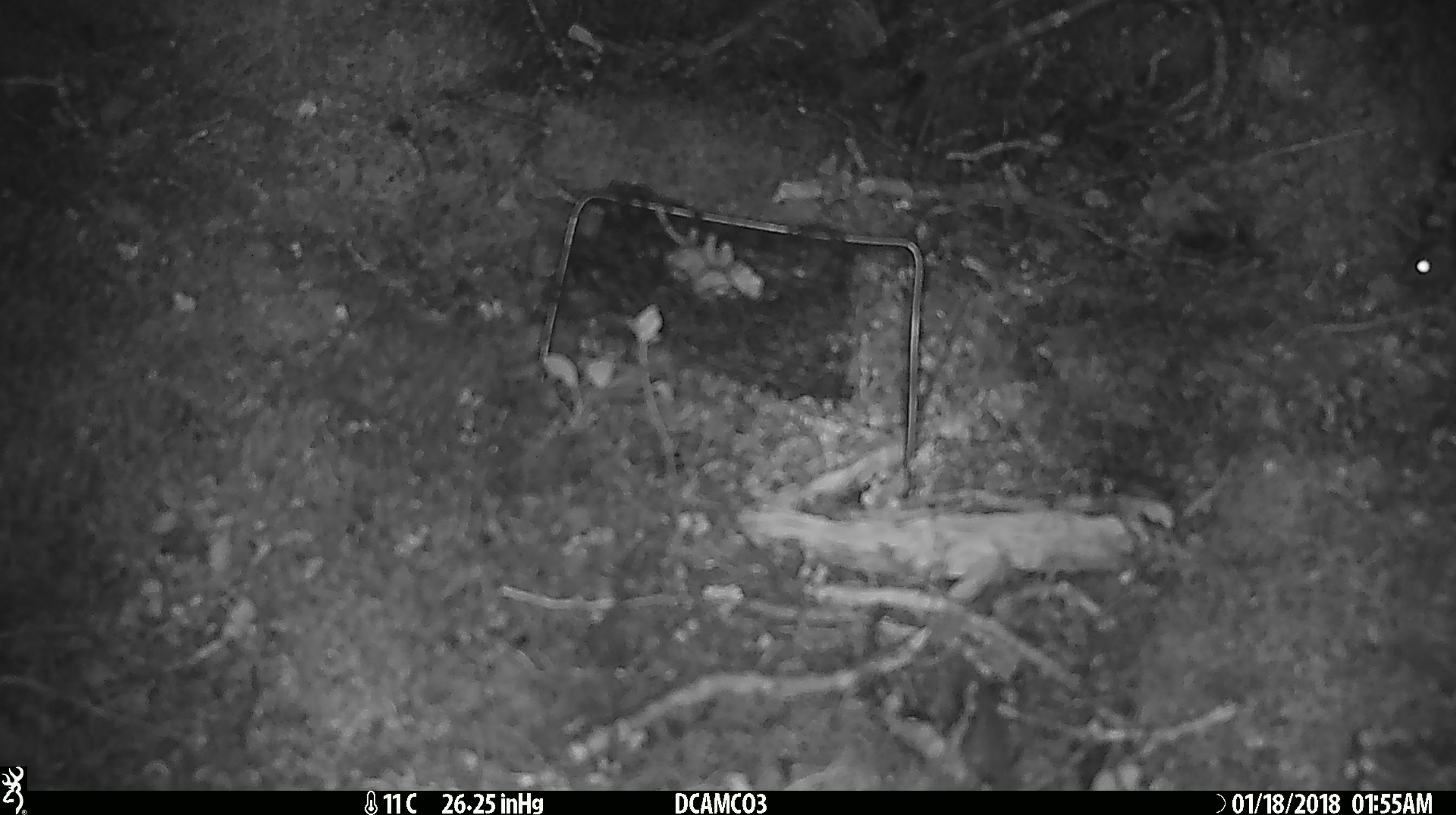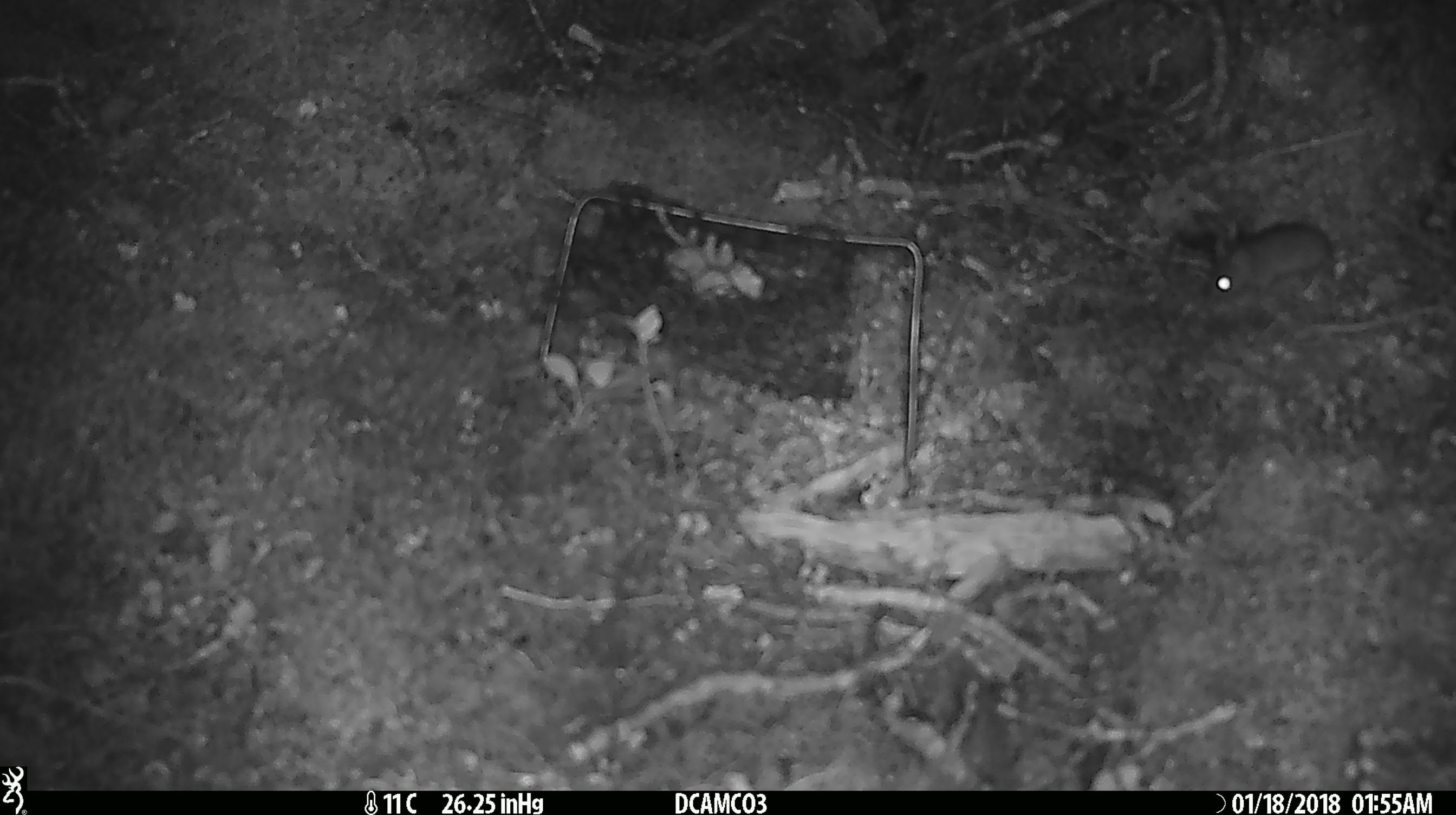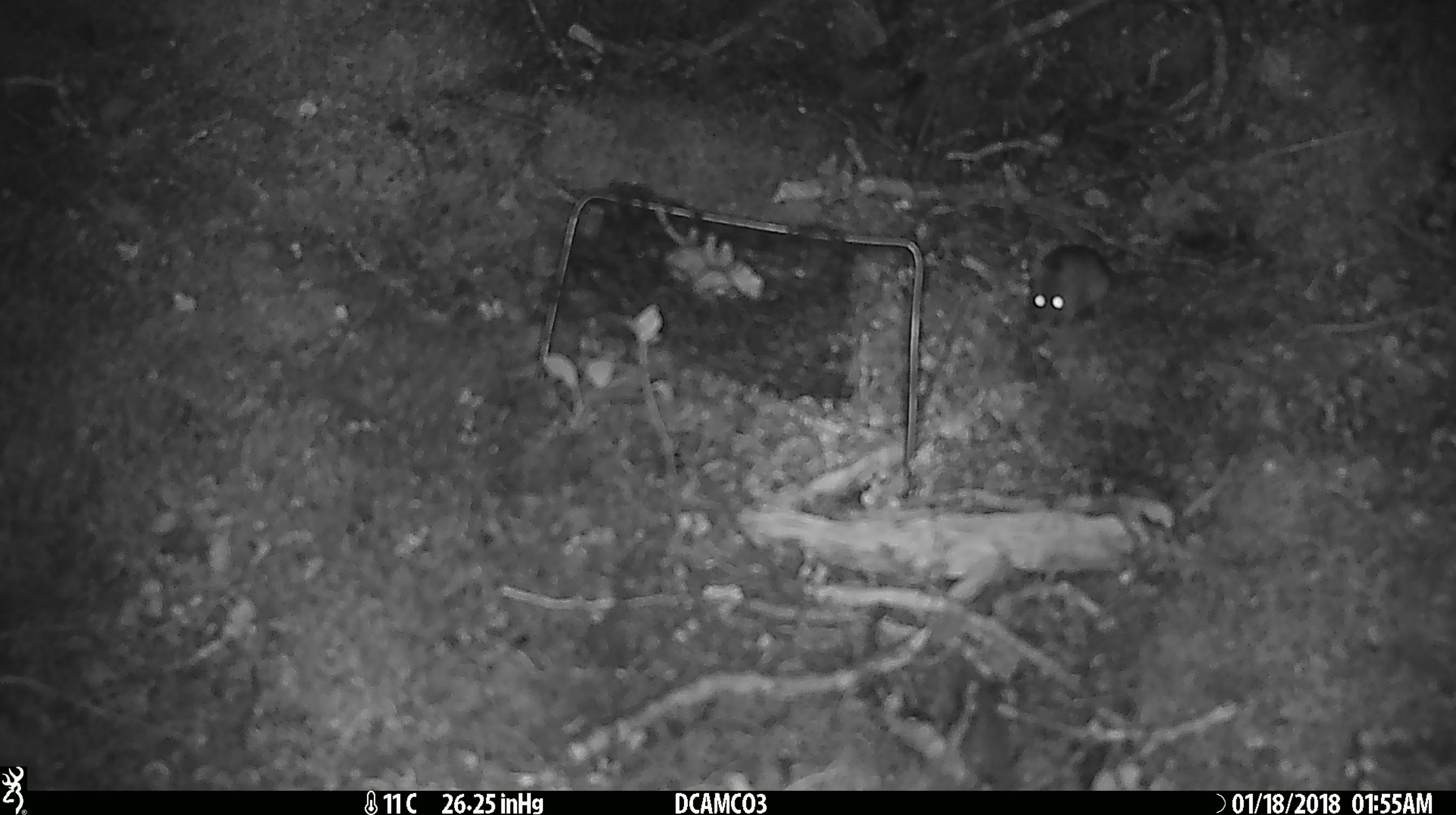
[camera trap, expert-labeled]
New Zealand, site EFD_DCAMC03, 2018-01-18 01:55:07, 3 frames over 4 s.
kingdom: Animalia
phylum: Chordata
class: Mammalia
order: Rodentia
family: Muridae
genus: Mus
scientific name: Mus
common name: mouse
Mouse (Mus).